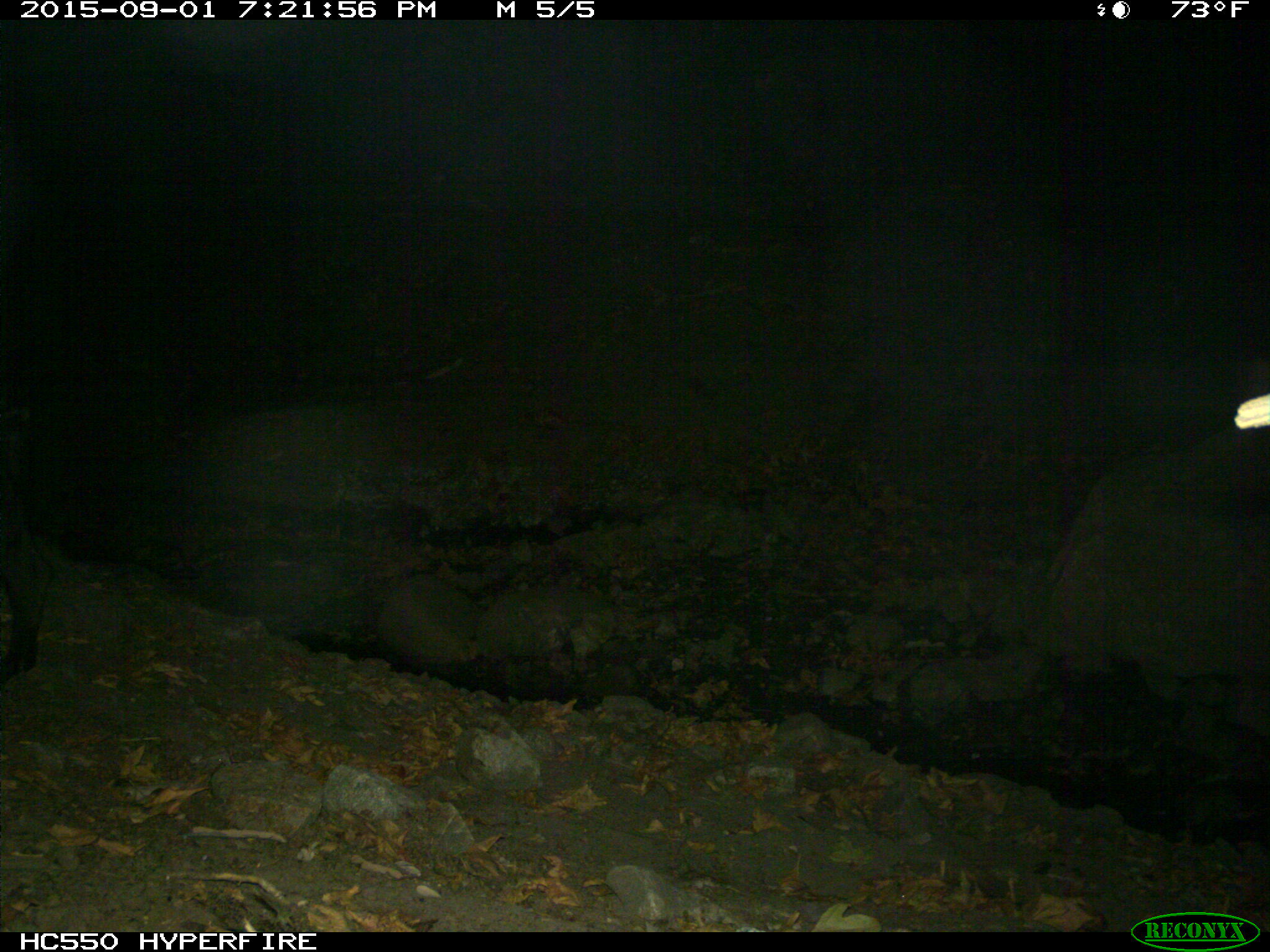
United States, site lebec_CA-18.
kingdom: Animalia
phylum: Chordata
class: Mammalia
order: Artiodactyla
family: Suidae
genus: Sus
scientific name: Sus scrofa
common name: wild boar